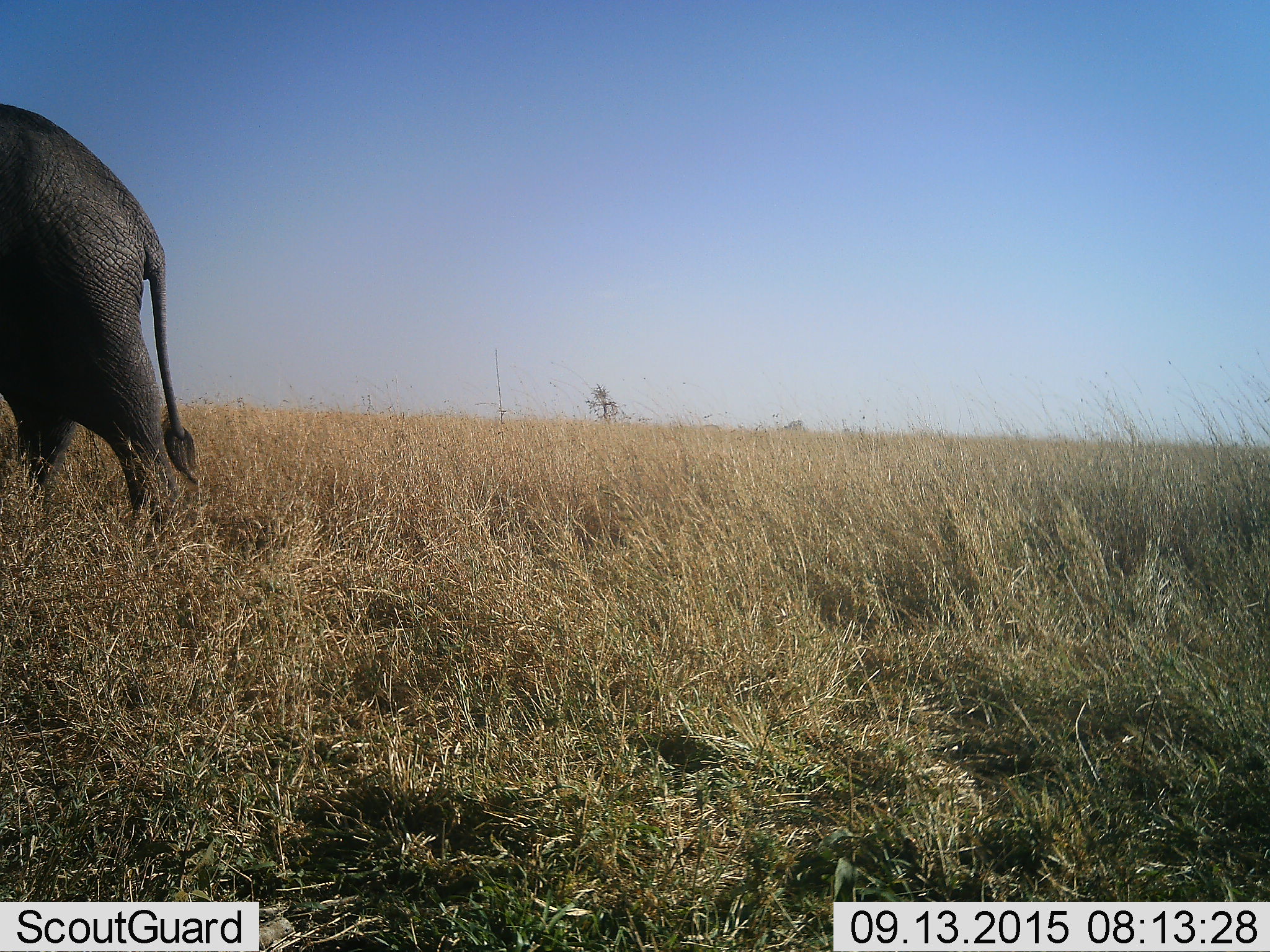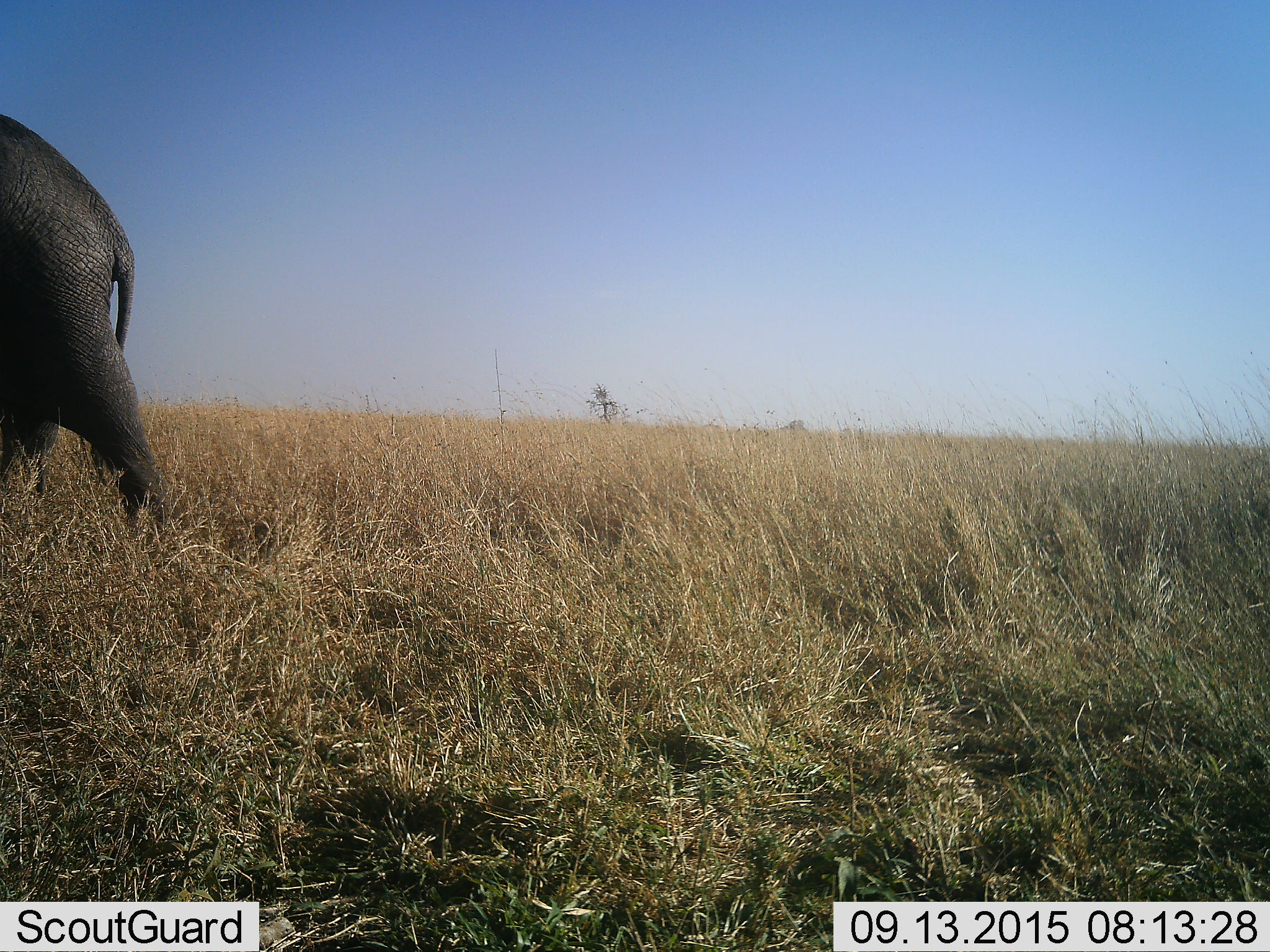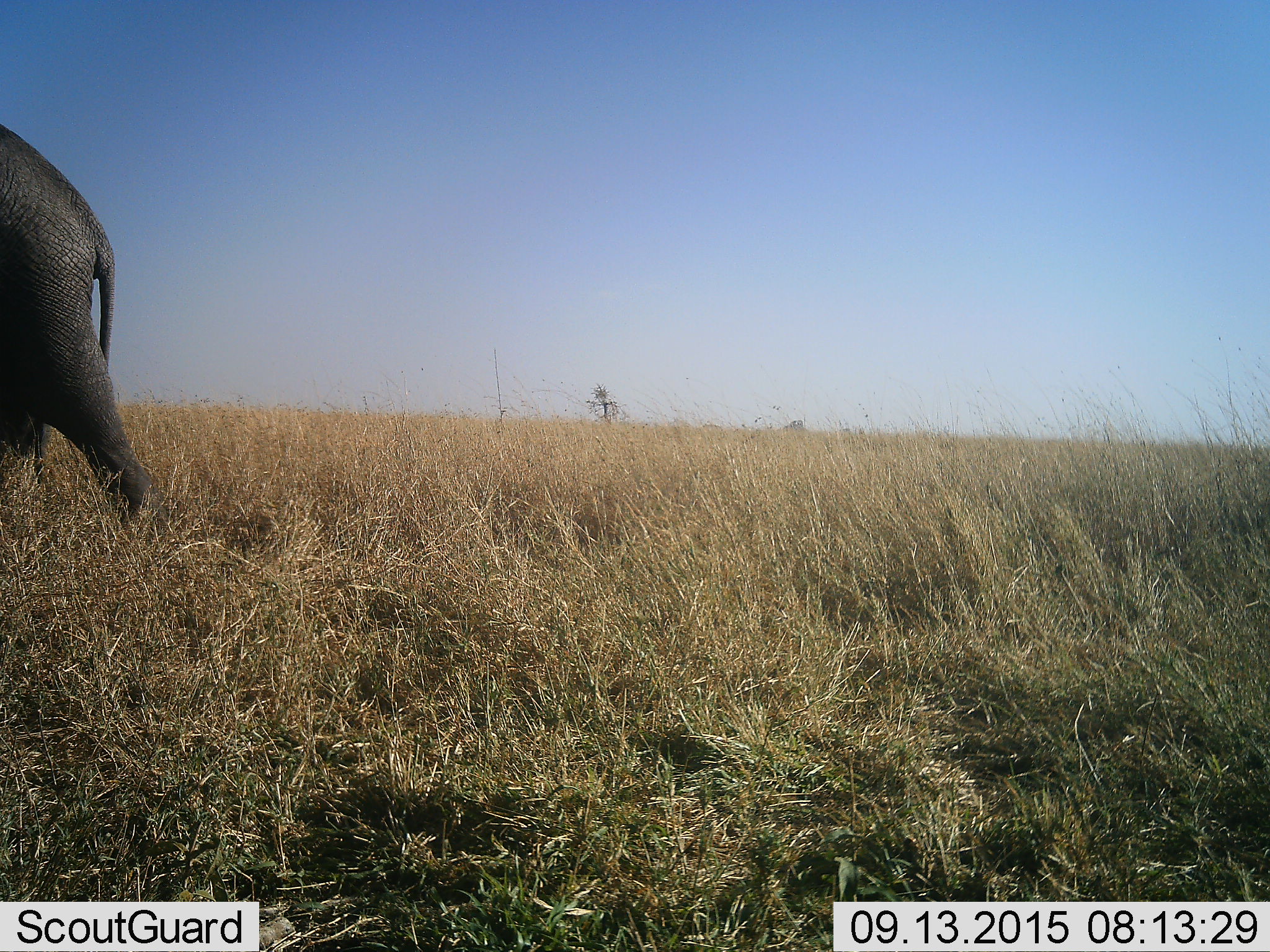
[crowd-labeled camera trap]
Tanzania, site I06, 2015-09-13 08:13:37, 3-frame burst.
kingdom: Animalia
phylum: Chordata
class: Mammalia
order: Proboscidea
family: Elephantidae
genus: Loxodonta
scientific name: Loxodonta africana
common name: african bush elephant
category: elephant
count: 1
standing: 20%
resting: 0%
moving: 90%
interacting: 0%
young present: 0%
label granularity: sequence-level